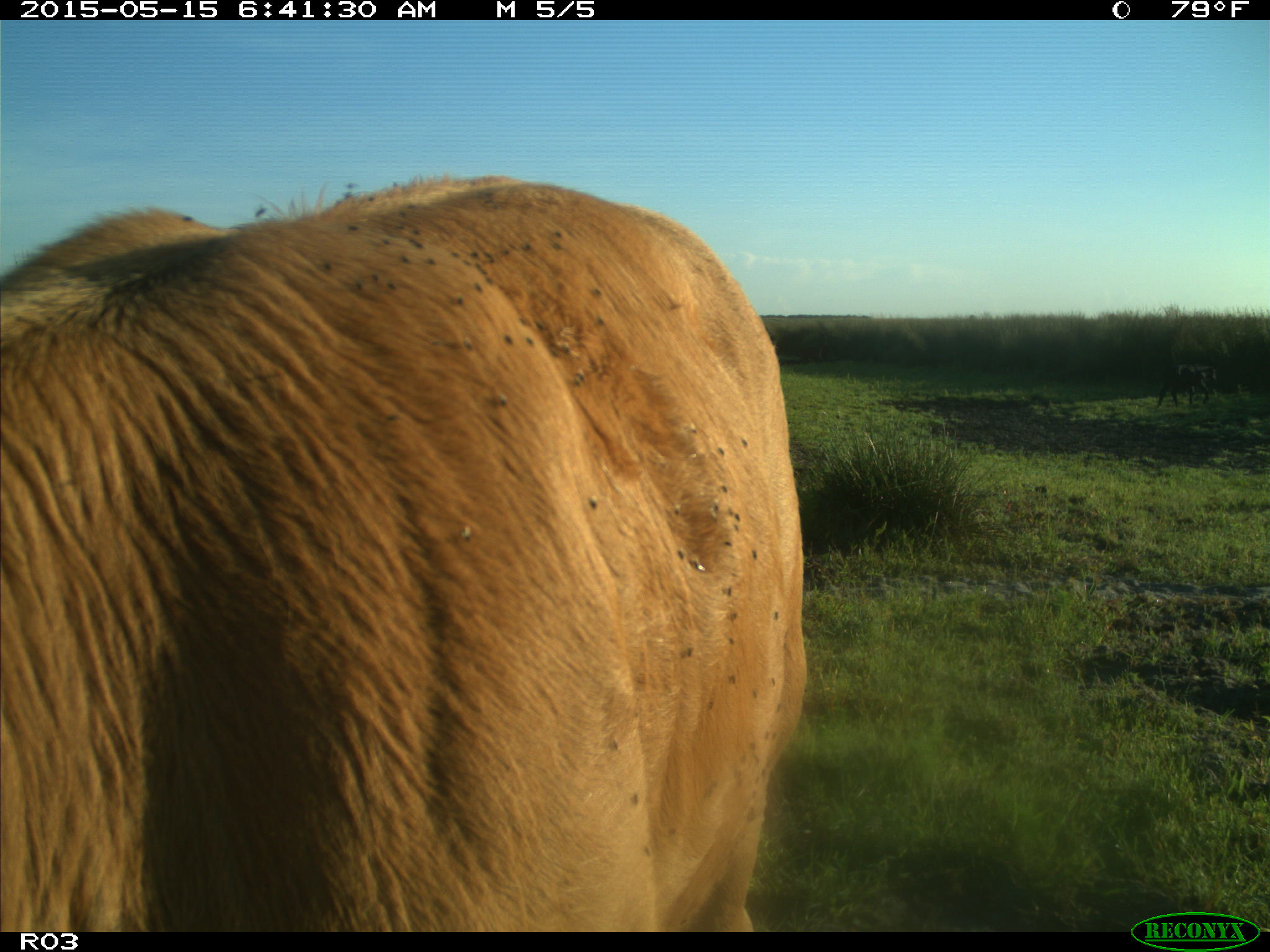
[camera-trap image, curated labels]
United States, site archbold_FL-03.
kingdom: Animalia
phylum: Chordata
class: Mammalia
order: Artiodactyla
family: Bovidae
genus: Bos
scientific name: Bos taurus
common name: domestic cow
Bos taurus (domestic cow).